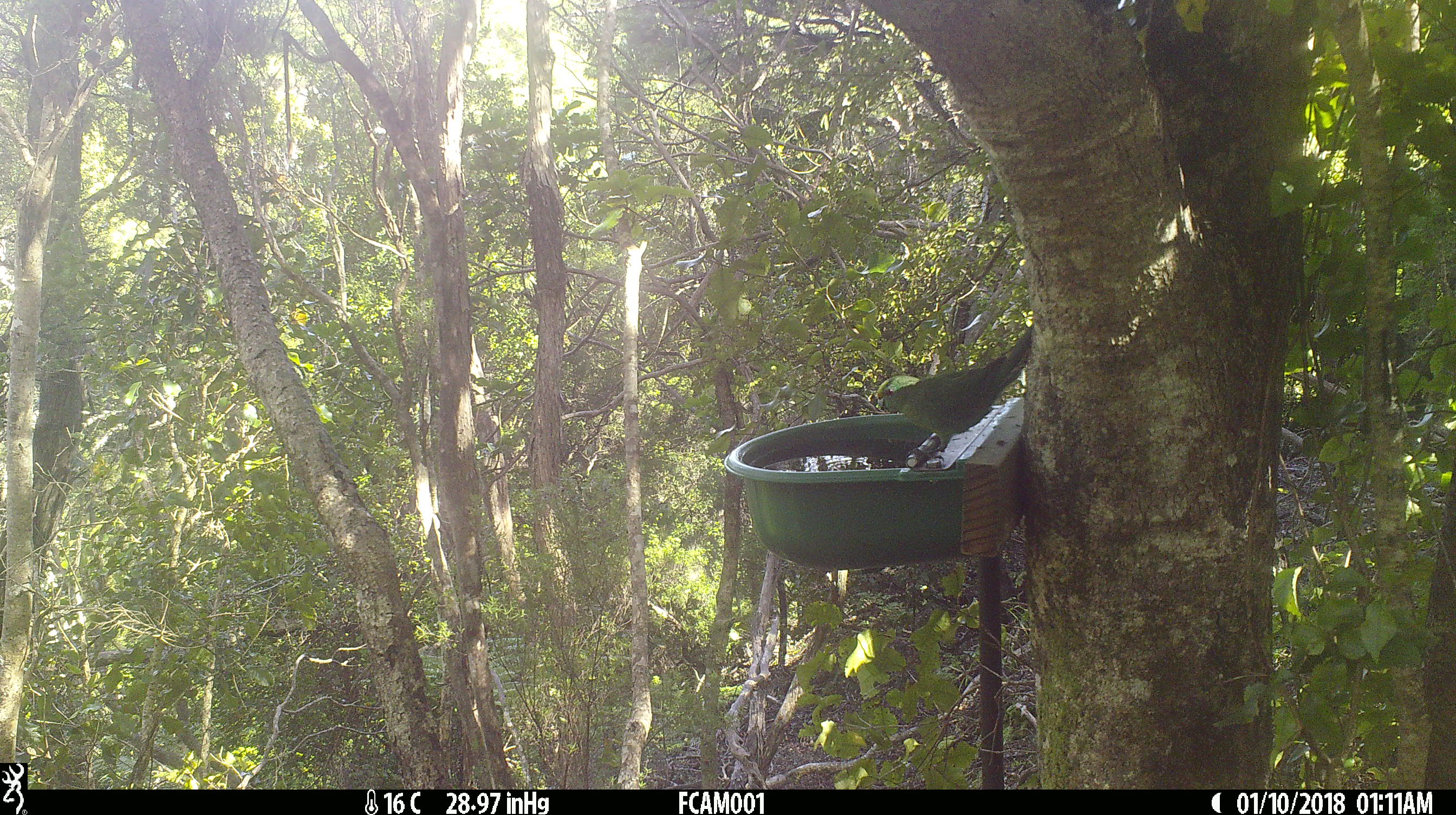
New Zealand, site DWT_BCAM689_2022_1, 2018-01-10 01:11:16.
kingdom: Animalia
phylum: Chordata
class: Aves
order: Psittaciformes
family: Psittaculidae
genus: Cyanoramphus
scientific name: Cyanoramphus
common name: parakeet